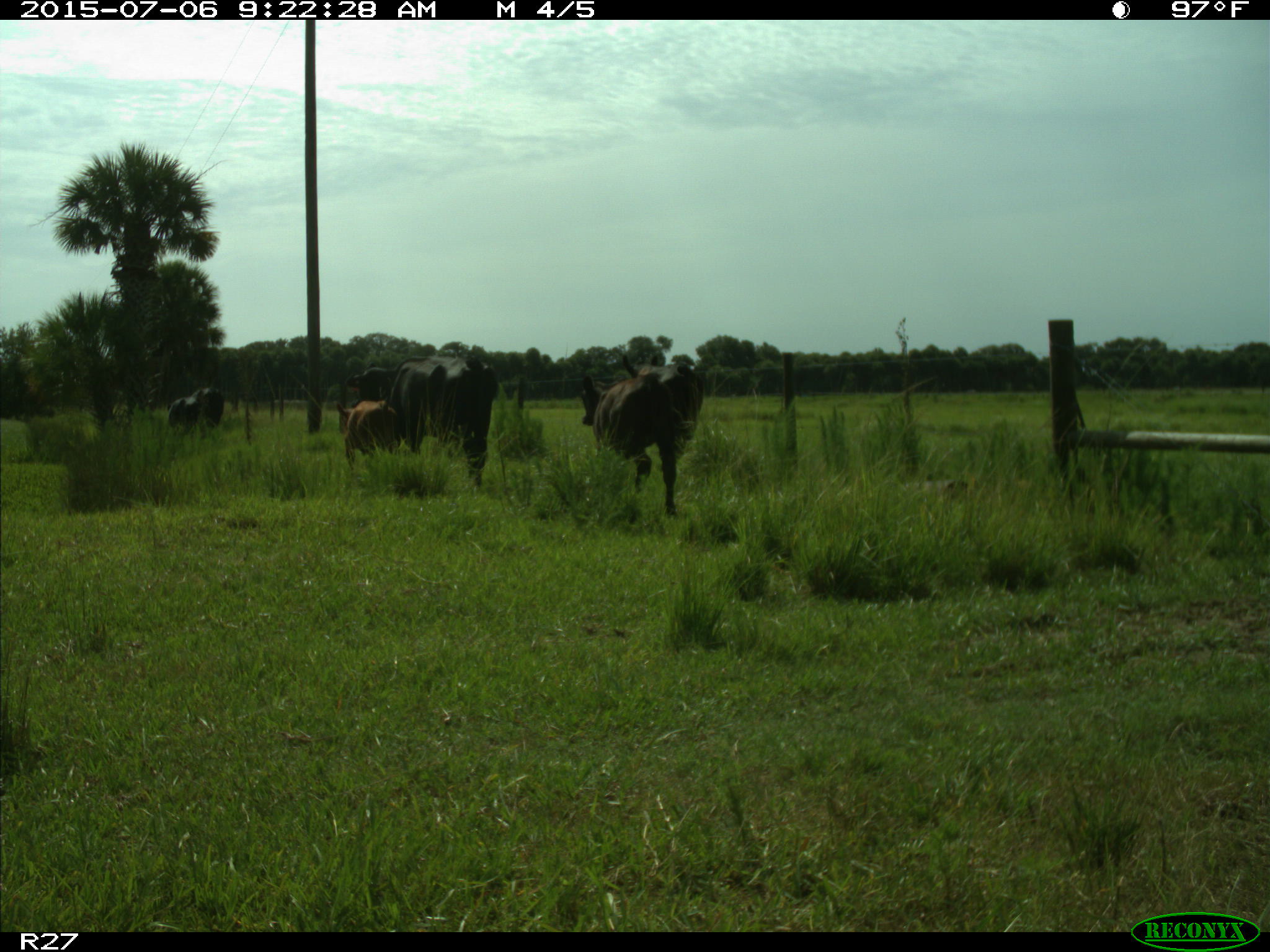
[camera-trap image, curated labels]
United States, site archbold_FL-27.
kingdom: Animalia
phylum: Chordata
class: Mammalia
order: Artiodactyla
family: Bovidae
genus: Bos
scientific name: Bos taurus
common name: domestic cow